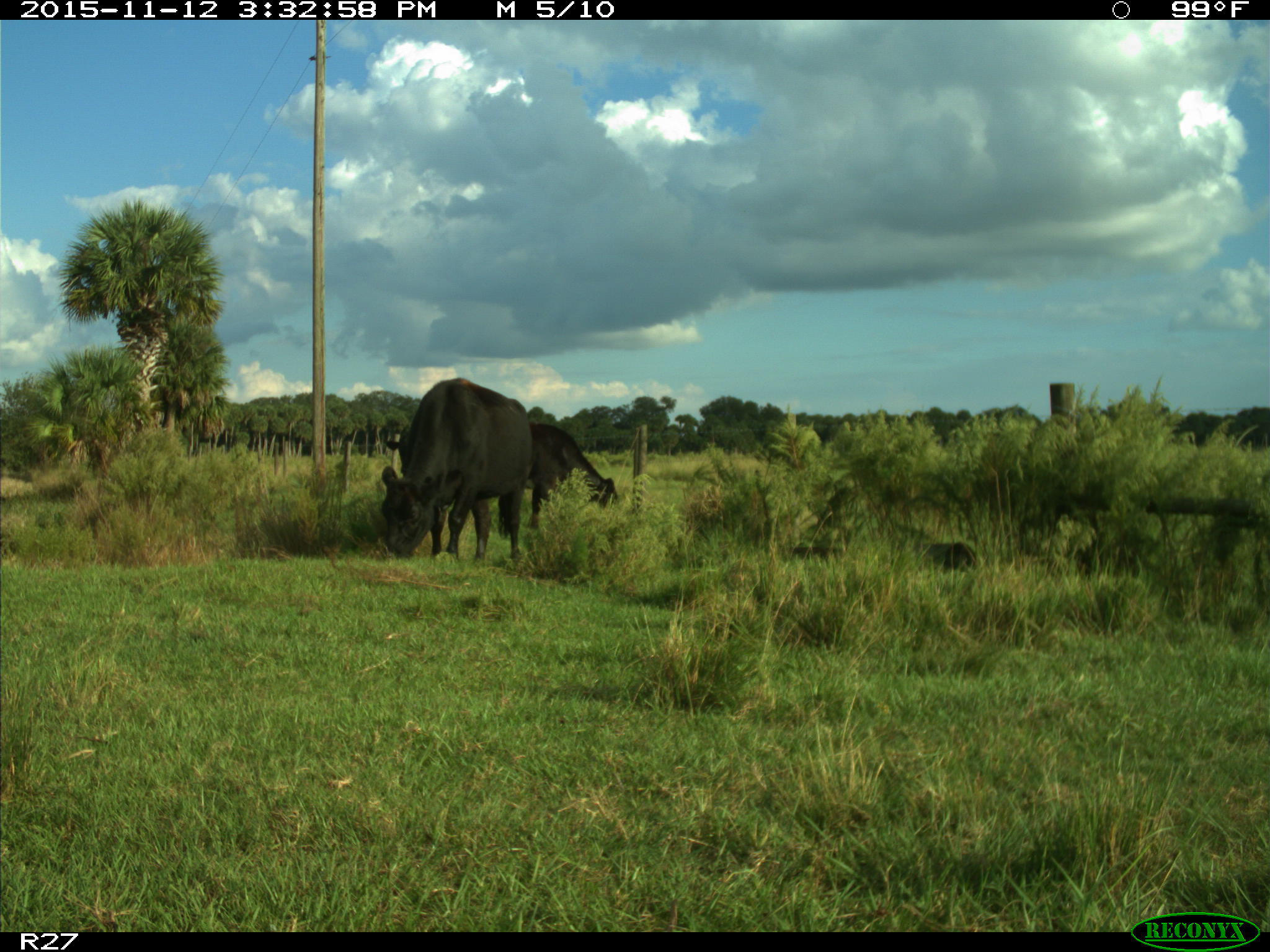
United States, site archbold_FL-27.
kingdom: Animalia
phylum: Chordata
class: Mammalia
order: Artiodactyla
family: Bovidae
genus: Bos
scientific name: Bos taurus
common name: domestic cow